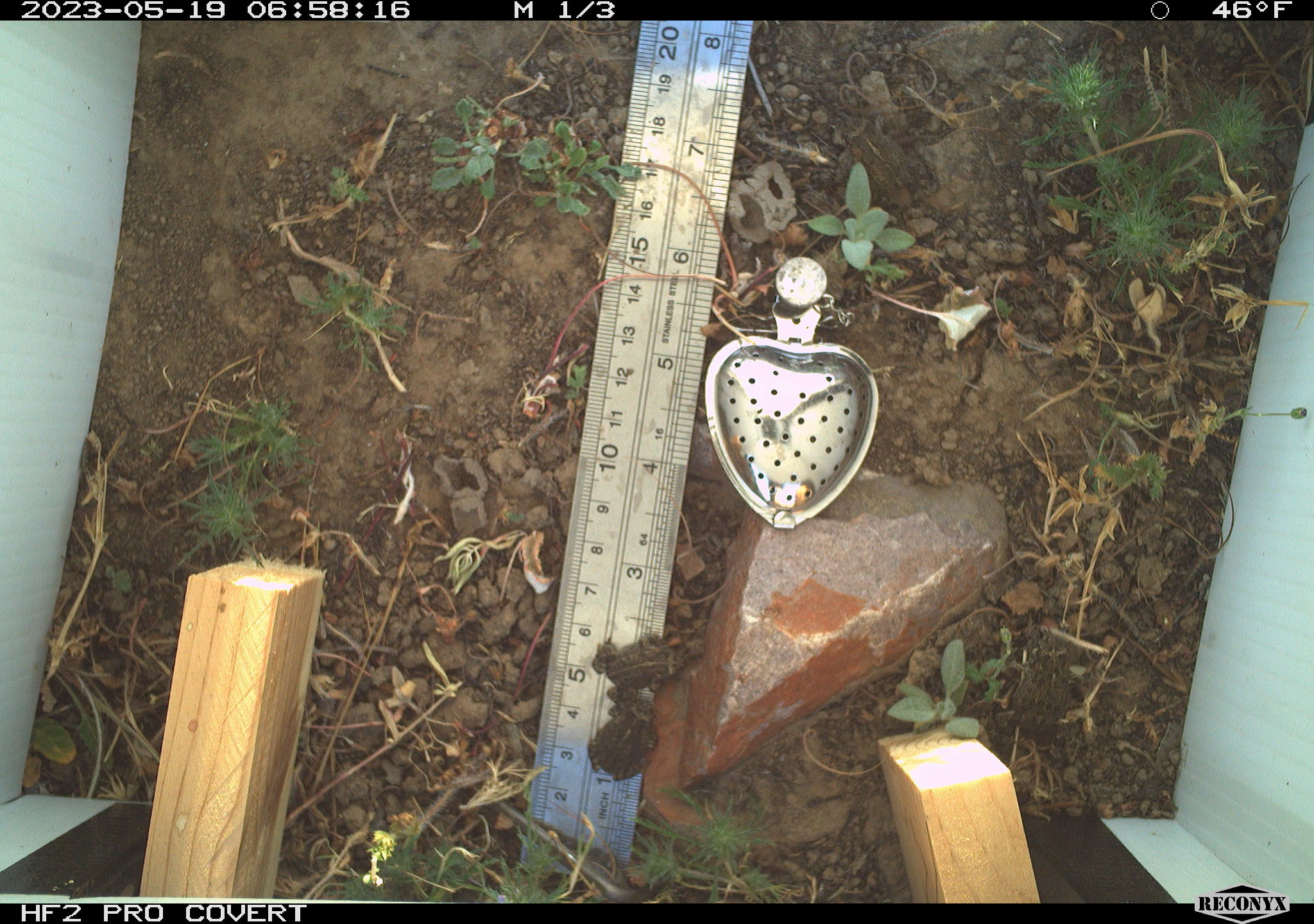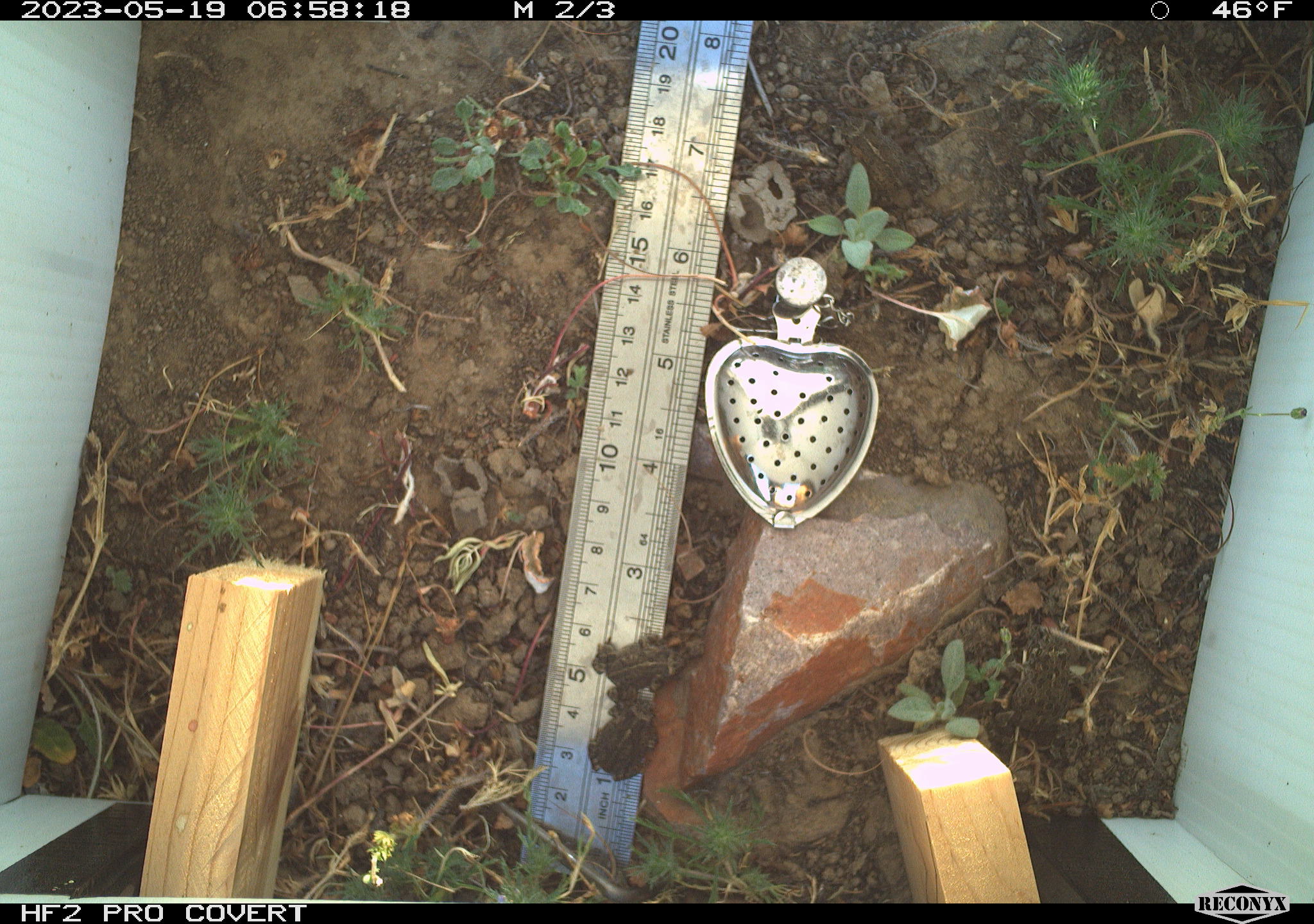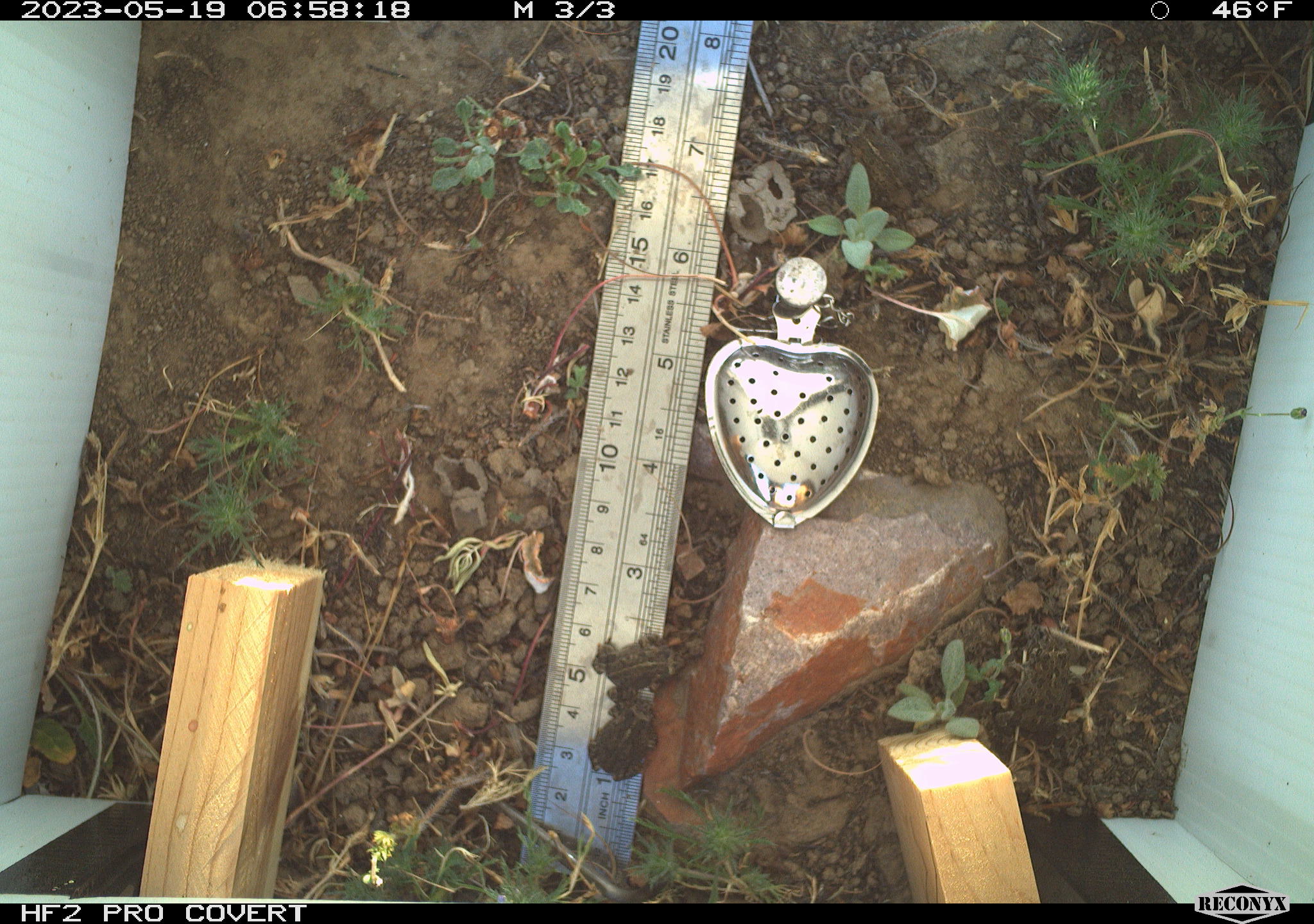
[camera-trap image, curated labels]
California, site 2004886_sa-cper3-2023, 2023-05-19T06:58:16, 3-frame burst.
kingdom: Animalia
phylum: Chordata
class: Amphibia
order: Anura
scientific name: Anura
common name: frogs